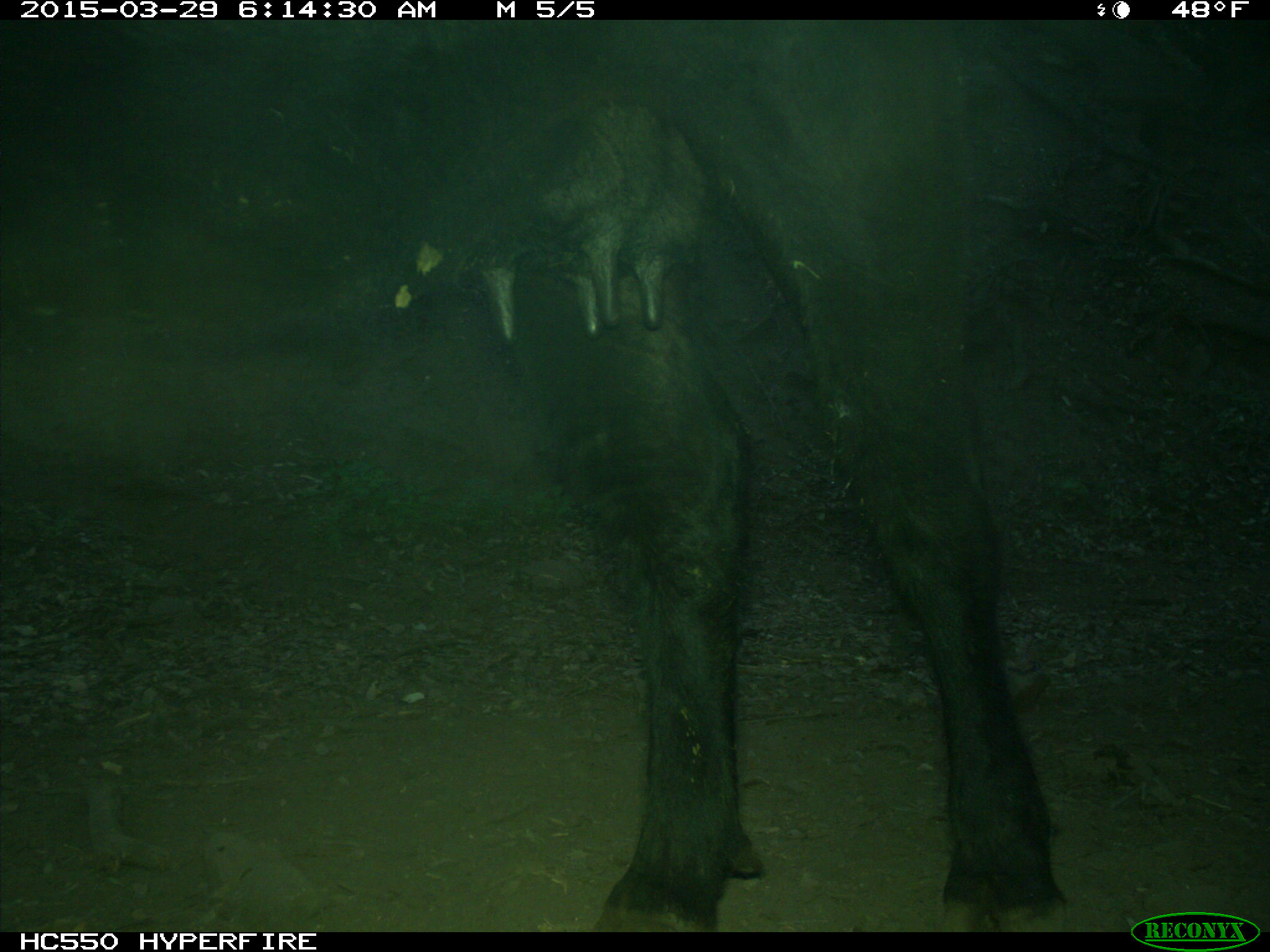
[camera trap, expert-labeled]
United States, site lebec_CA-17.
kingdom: Animalia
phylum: Chordata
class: Mammalia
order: Artiodactyla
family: Bovidae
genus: Bos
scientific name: Bos taurus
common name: domestic cow